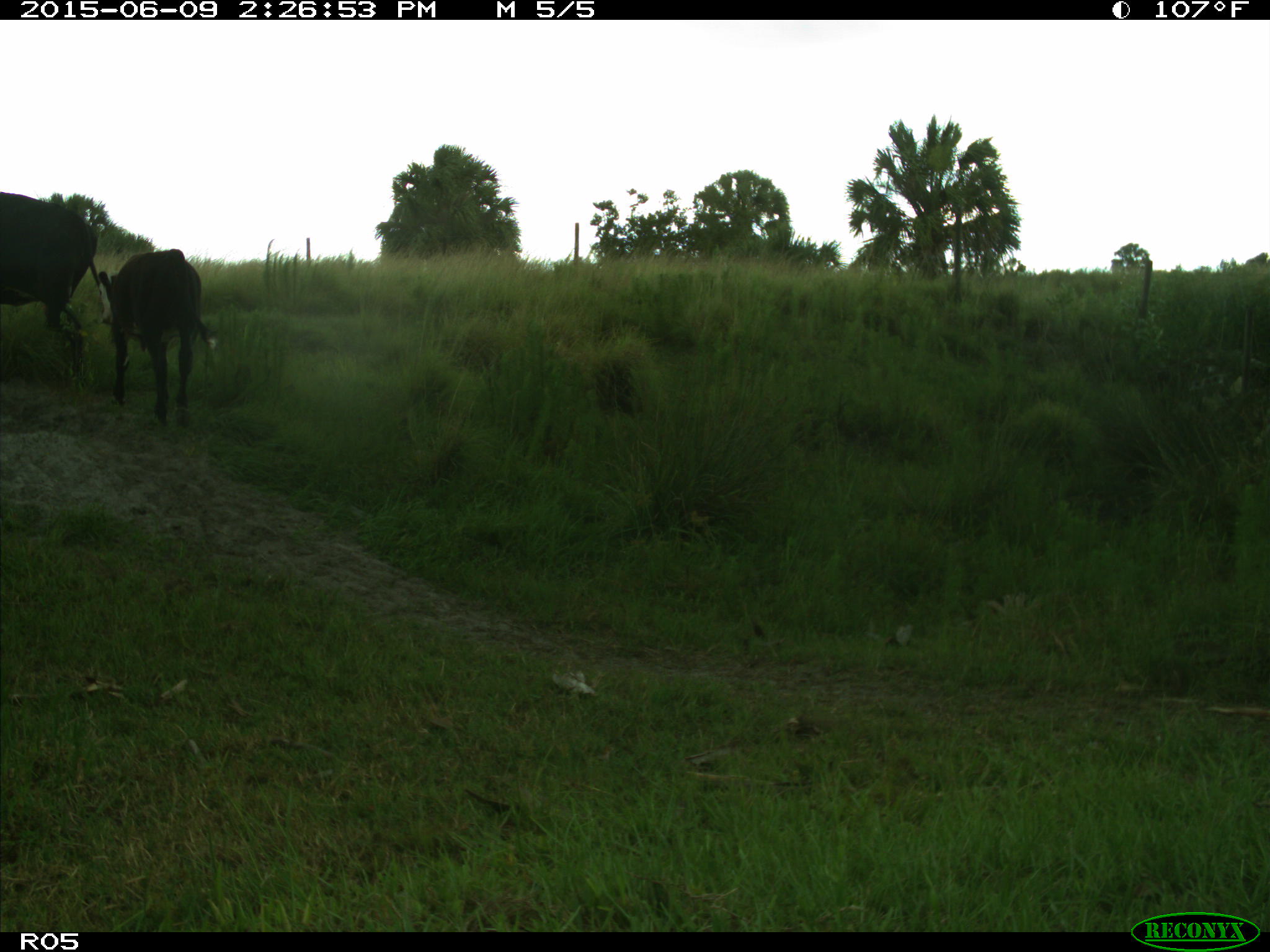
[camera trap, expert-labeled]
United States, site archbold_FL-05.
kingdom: Animalia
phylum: Chordata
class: Mammalia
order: Artiodactyla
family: Bovidae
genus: Bos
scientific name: Bos taurus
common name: domestic cow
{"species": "Bos taurus (domestic cow)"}